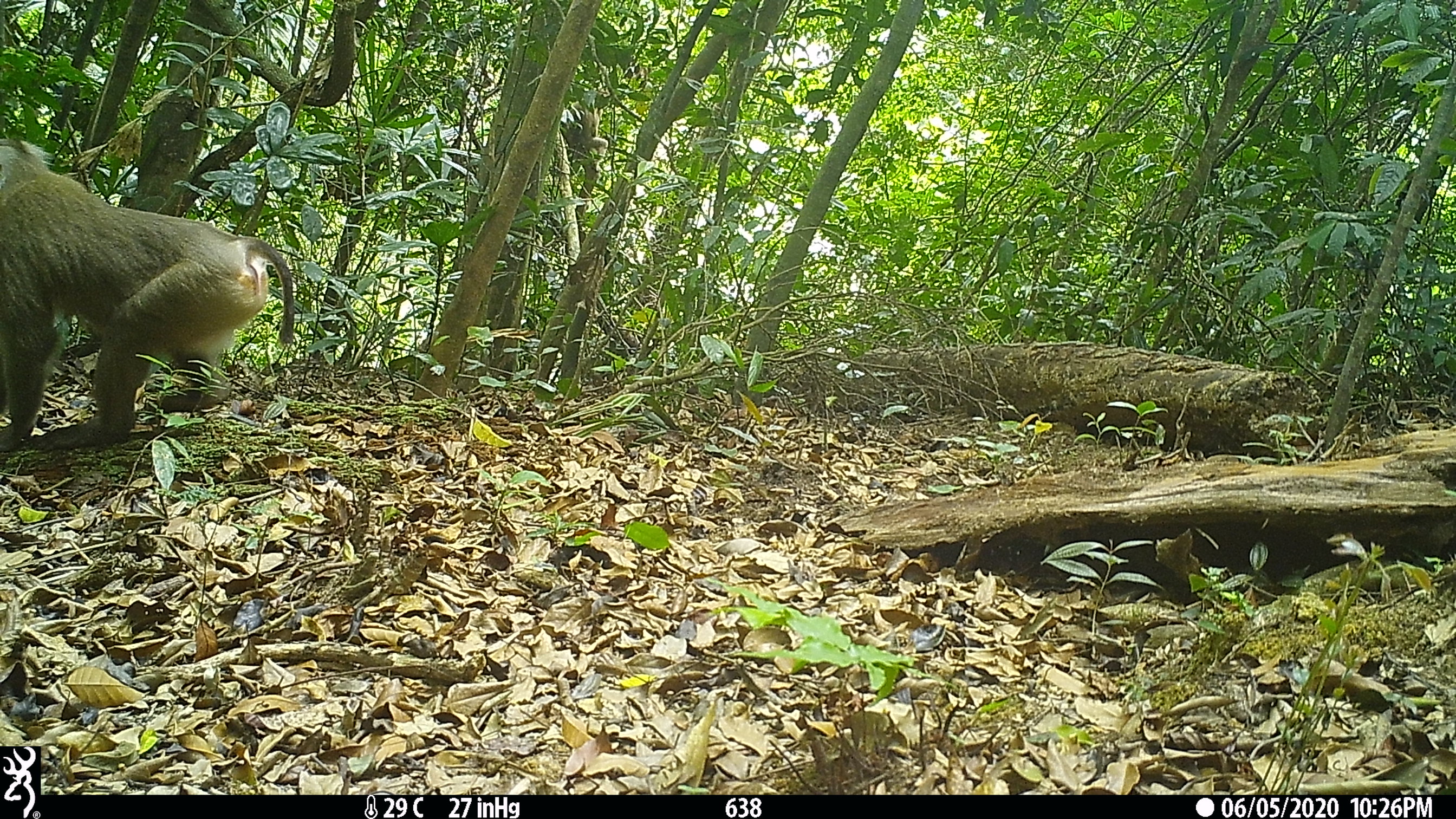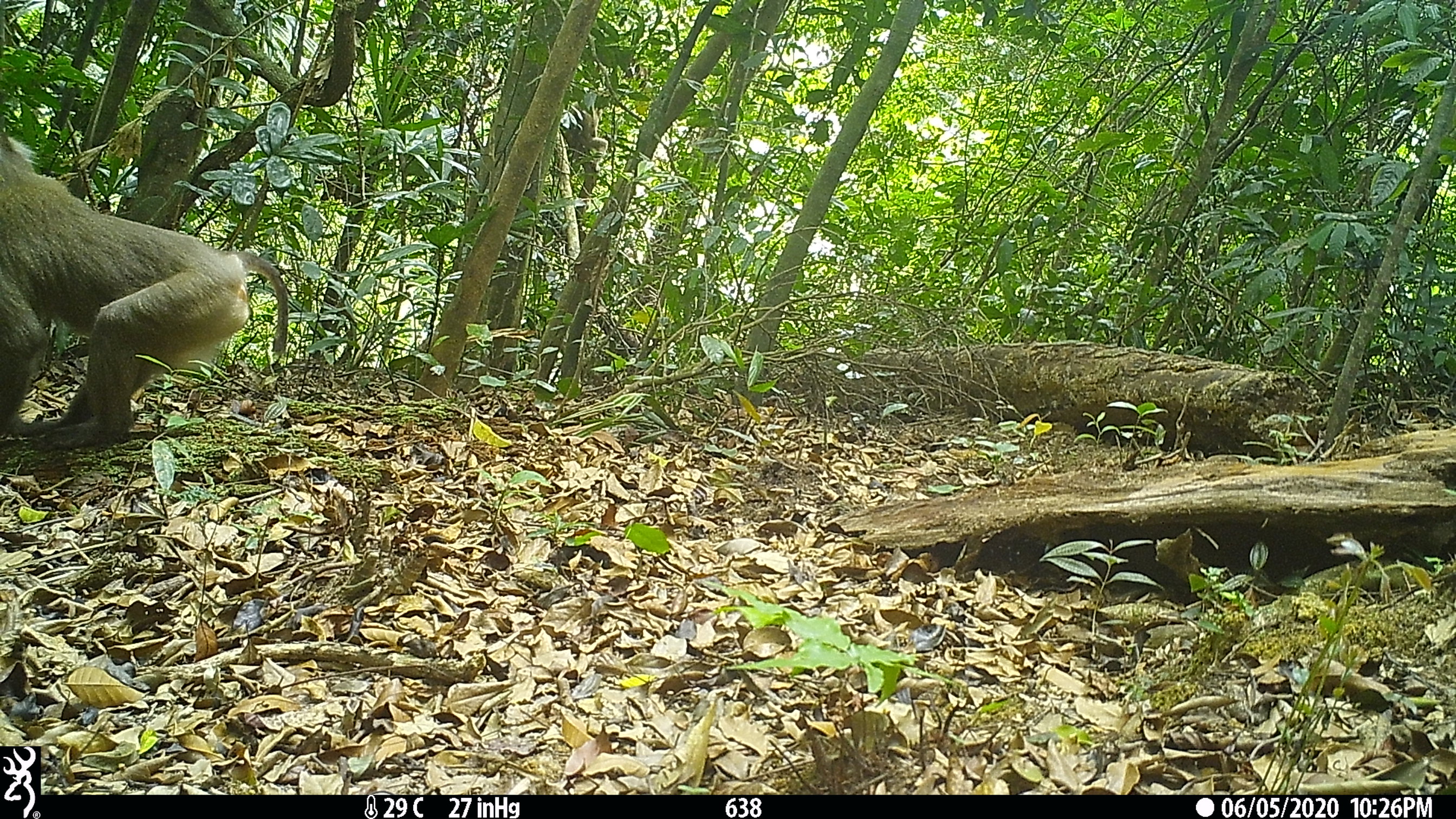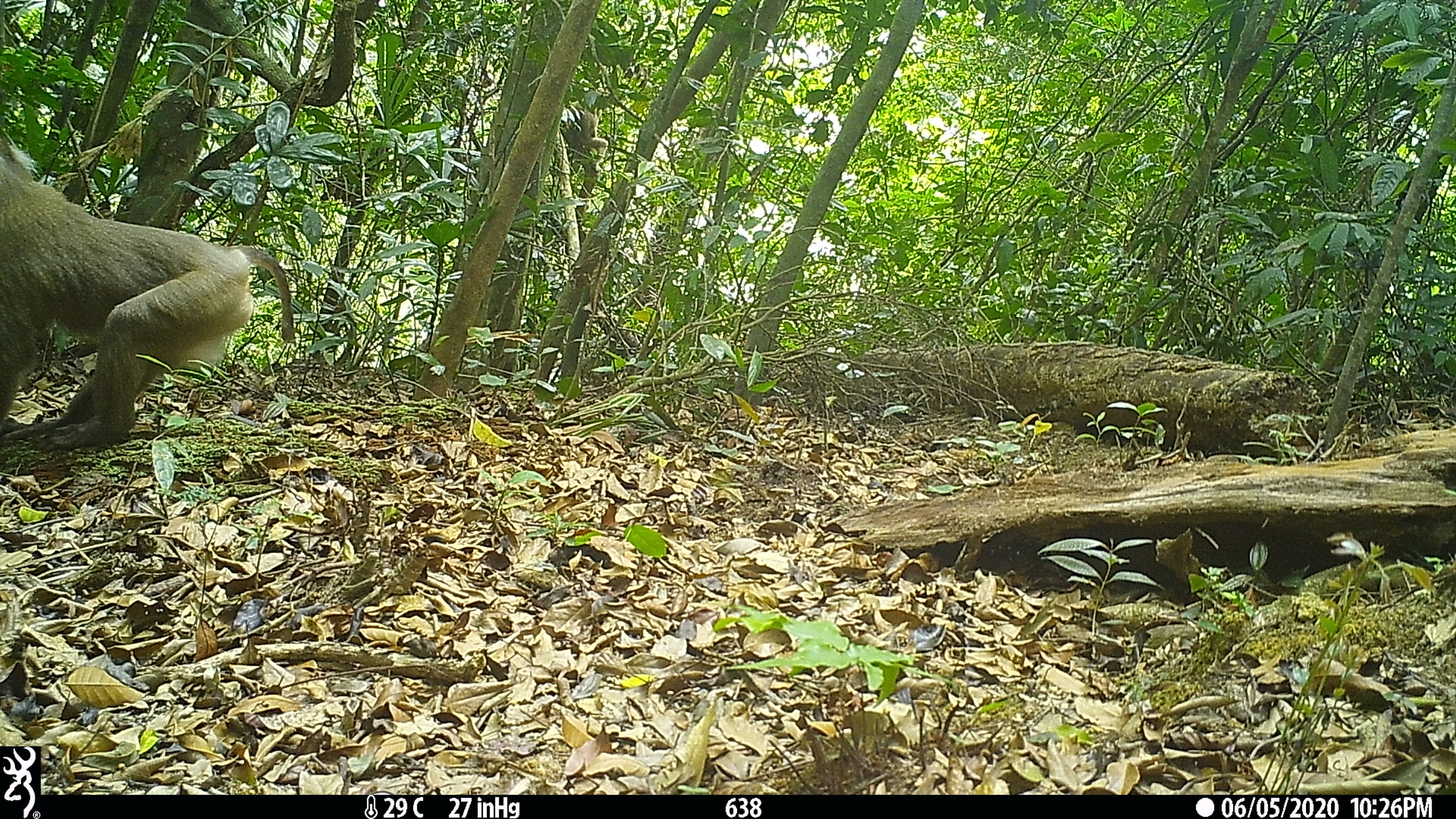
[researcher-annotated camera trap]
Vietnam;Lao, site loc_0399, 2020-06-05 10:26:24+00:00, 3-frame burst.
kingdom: Animalia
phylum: Chordata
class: Mammalia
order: Primates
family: Cercopithecidae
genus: Macaca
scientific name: Macaca nemestrina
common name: pig-tailed macaque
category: pig tailed macaque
Pig tailed macaque (pig-tailed macaque) (Macaca nemestrina). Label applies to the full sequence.